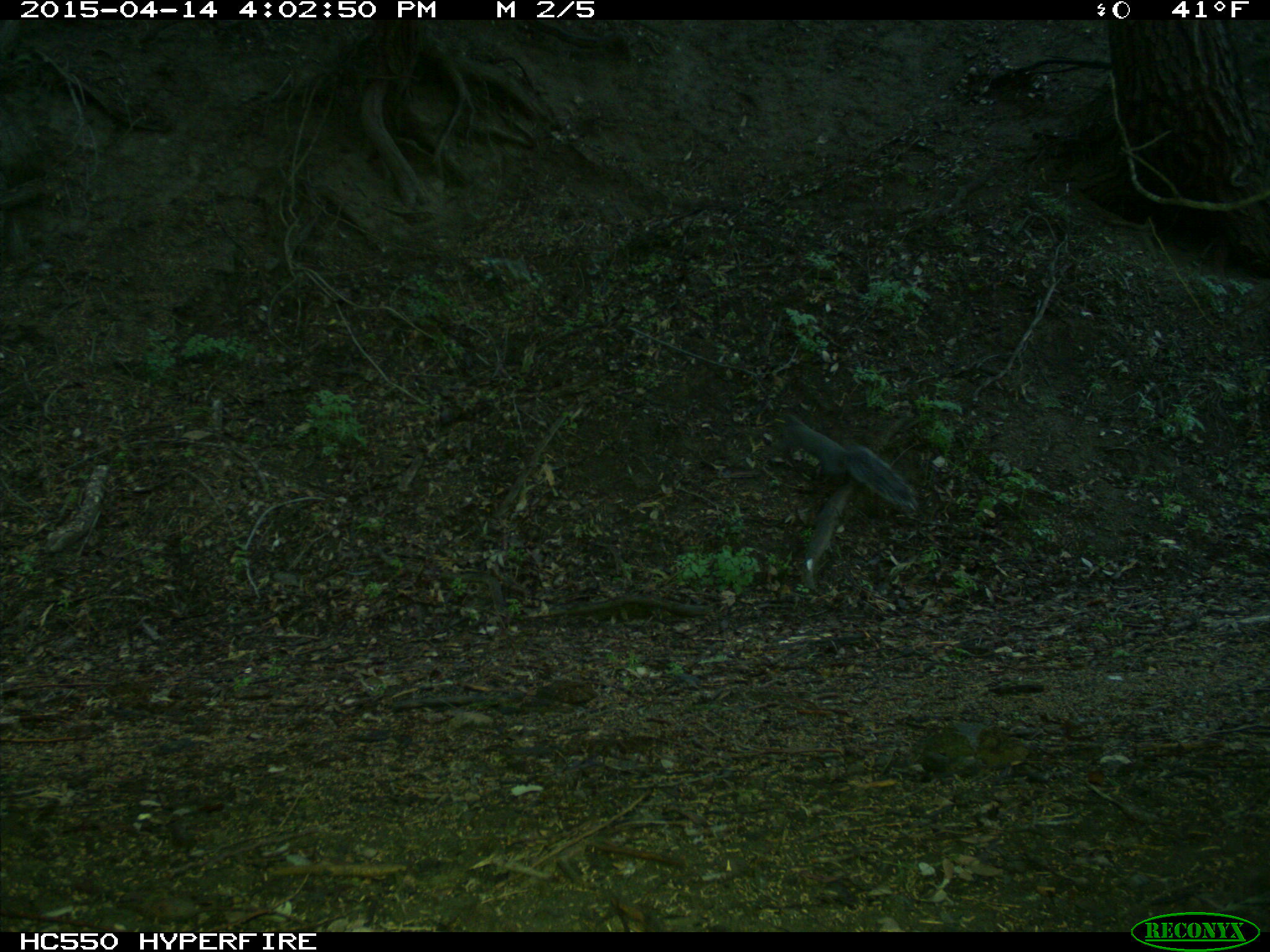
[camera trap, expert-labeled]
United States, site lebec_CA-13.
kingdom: Animalia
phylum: Chordata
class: Mammalia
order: Rodentia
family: Sciuridae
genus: Sciurus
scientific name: Sciurus carolinensis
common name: eastern gray squirrel